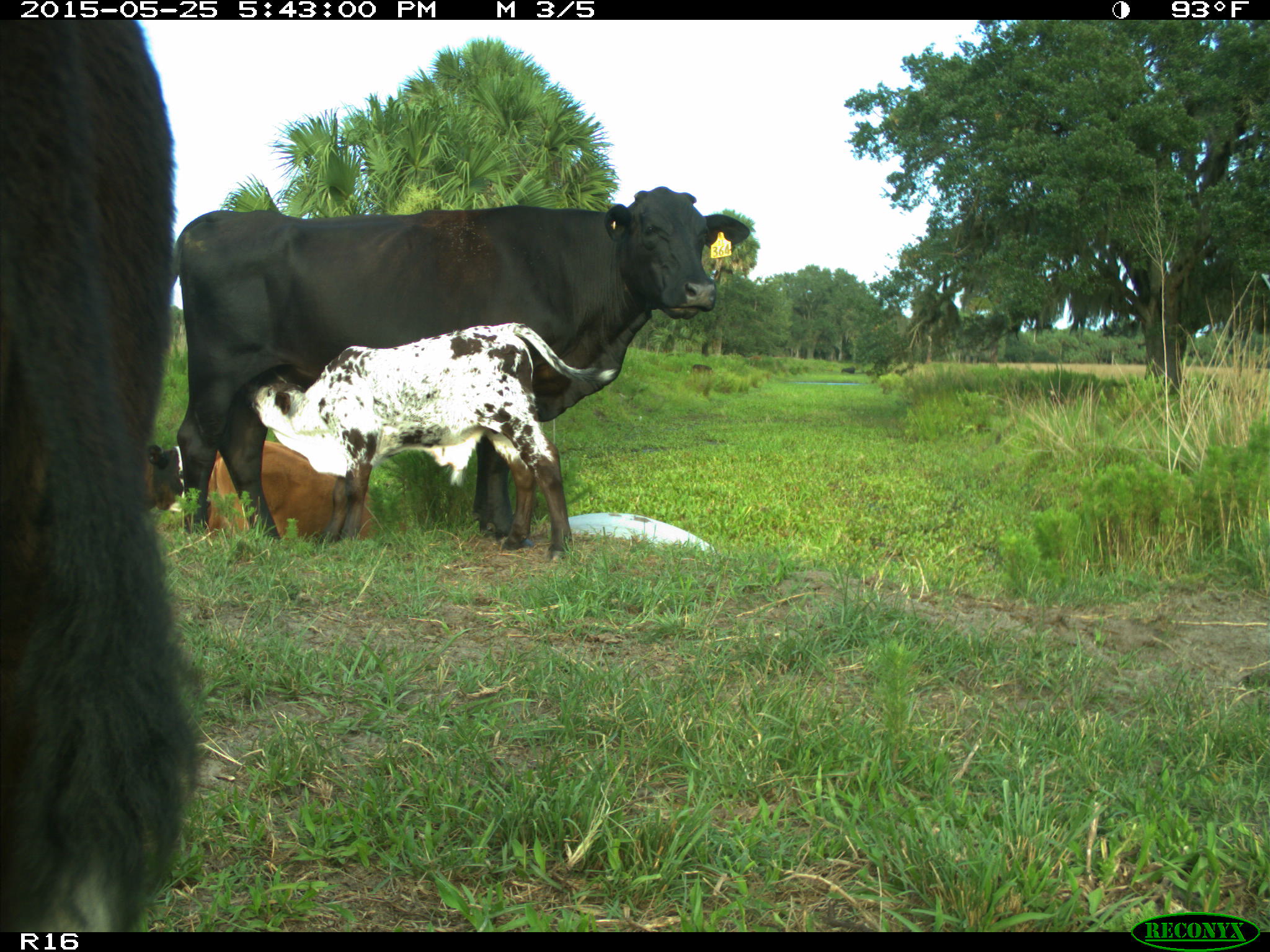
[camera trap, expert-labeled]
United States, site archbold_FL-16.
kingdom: Animalia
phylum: Chordata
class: Mammalia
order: Artiodactyla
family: Bovidae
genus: Bos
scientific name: Bos taurus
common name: domestic cow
Bos taurus (domestic cow).